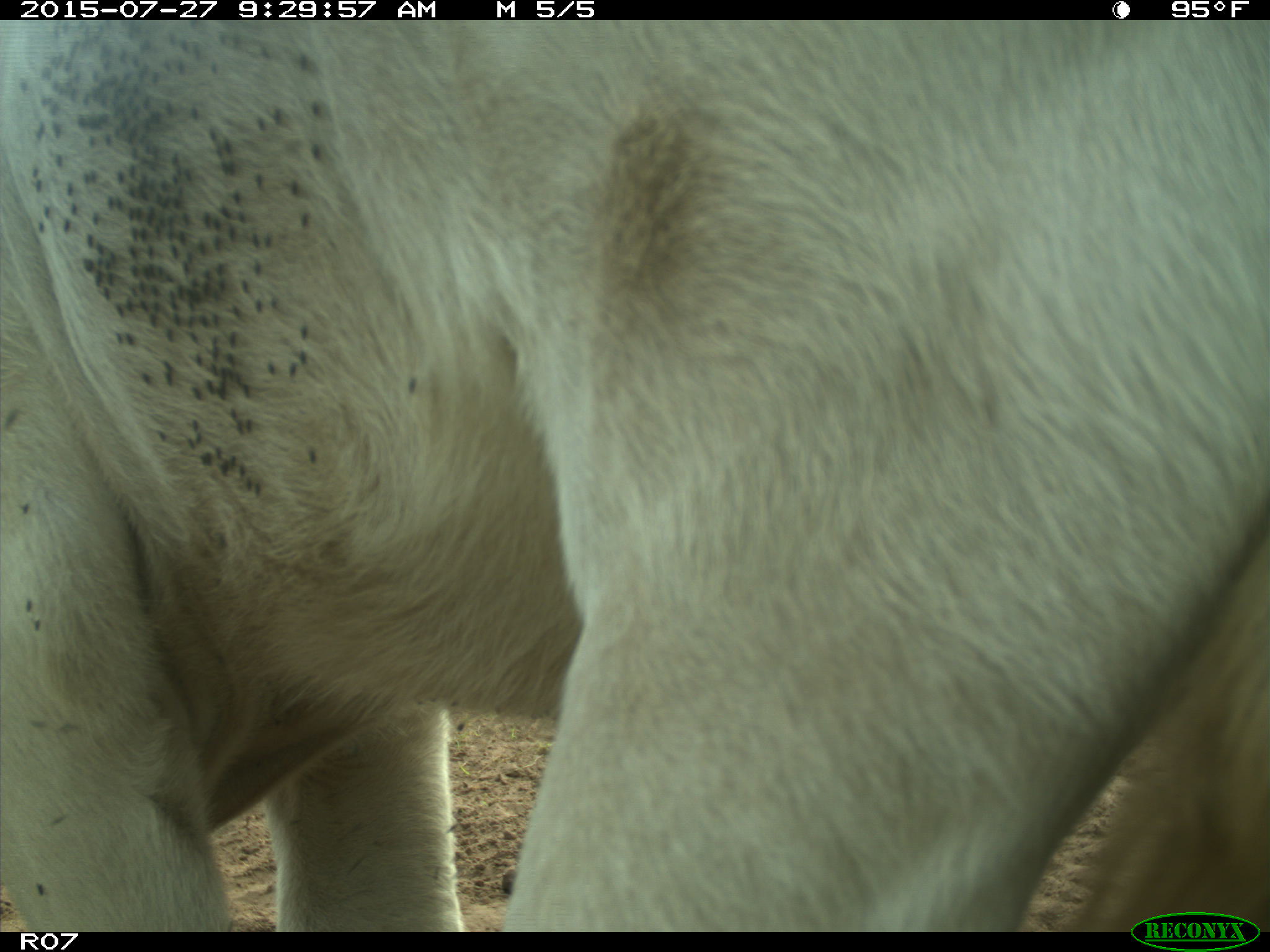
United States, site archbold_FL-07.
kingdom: Animalia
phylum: Chordata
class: Mammalia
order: Artiodactyla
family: Bovidae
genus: Bos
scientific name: Bos taurus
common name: domestic cow